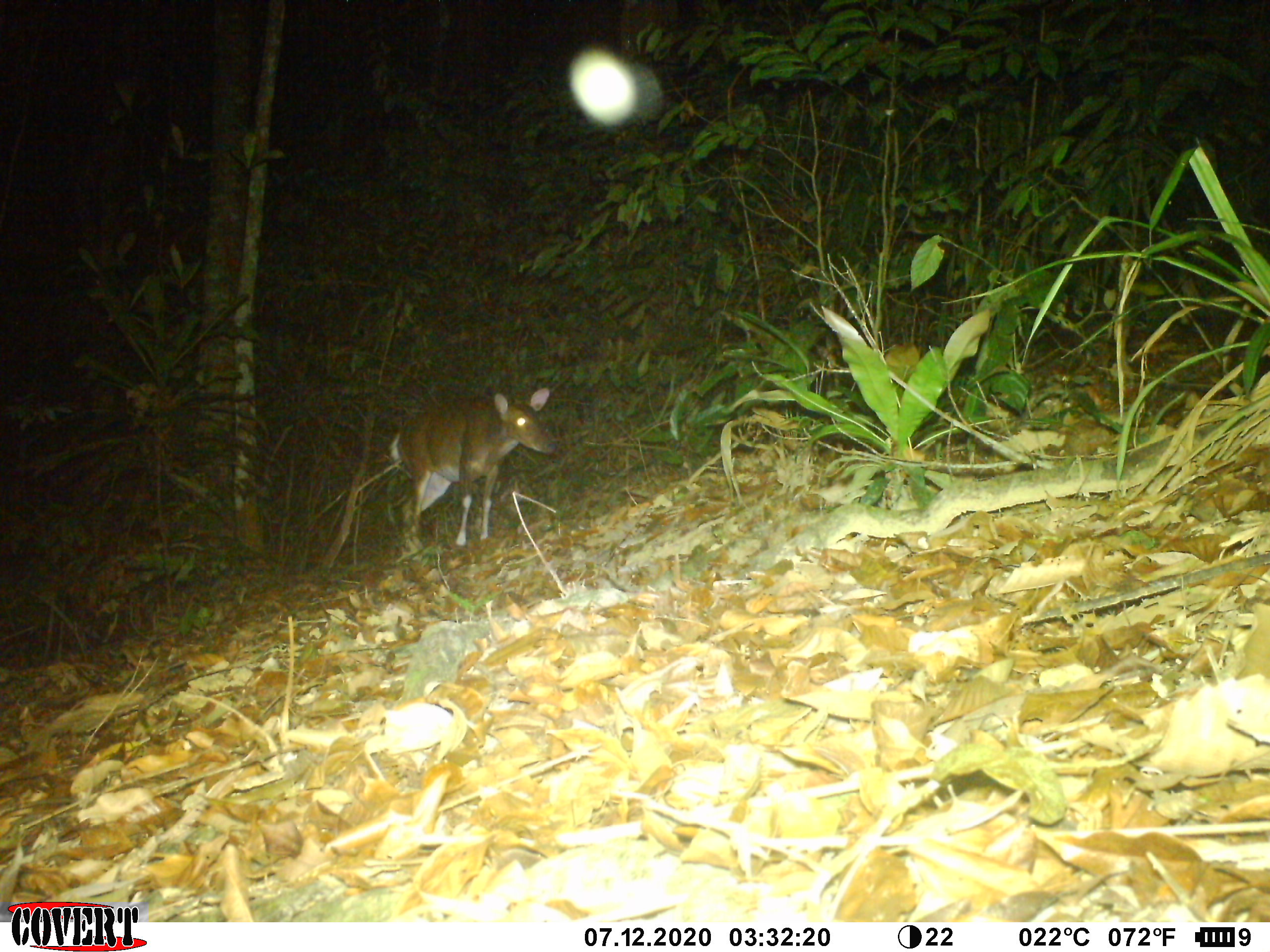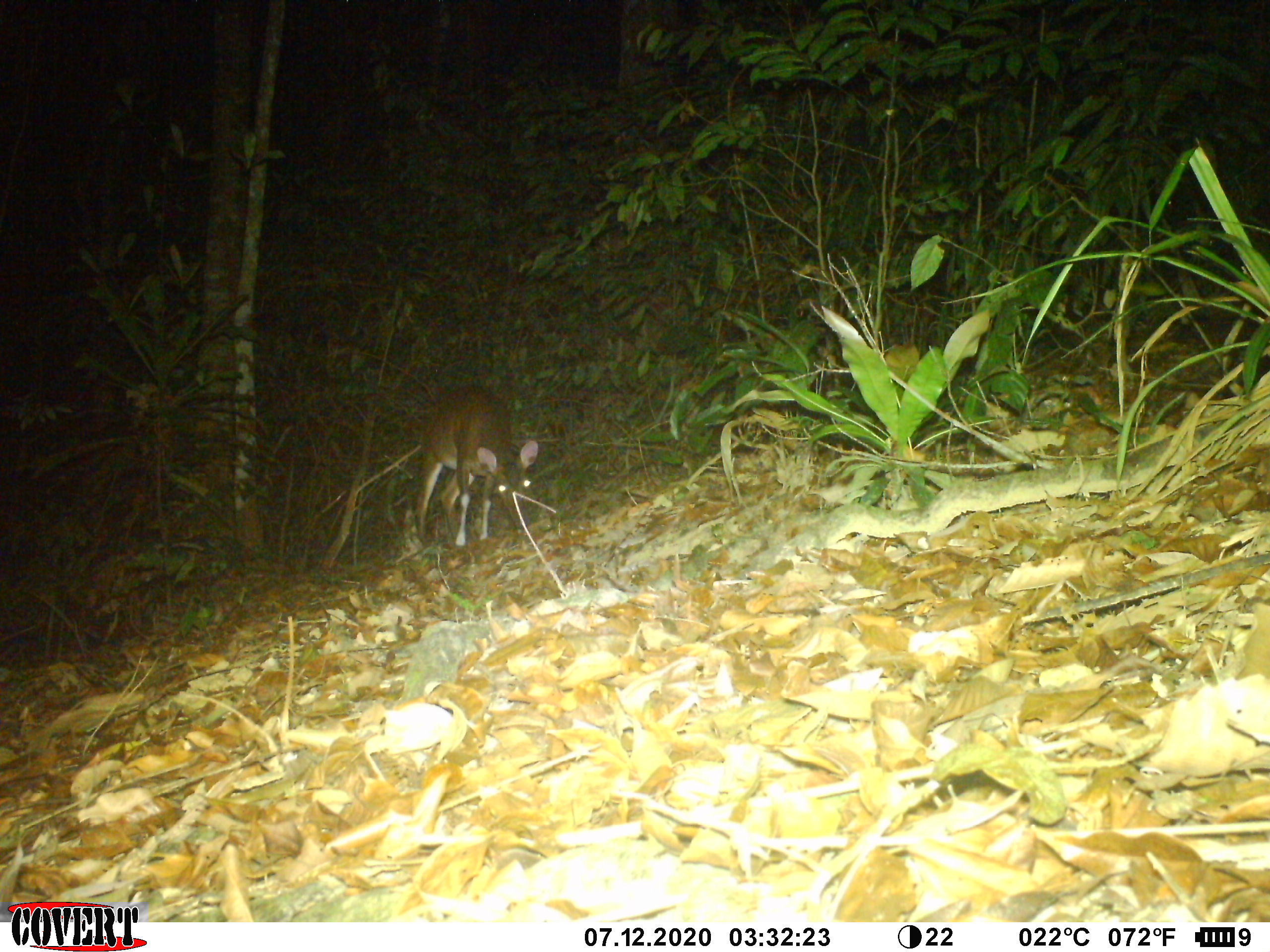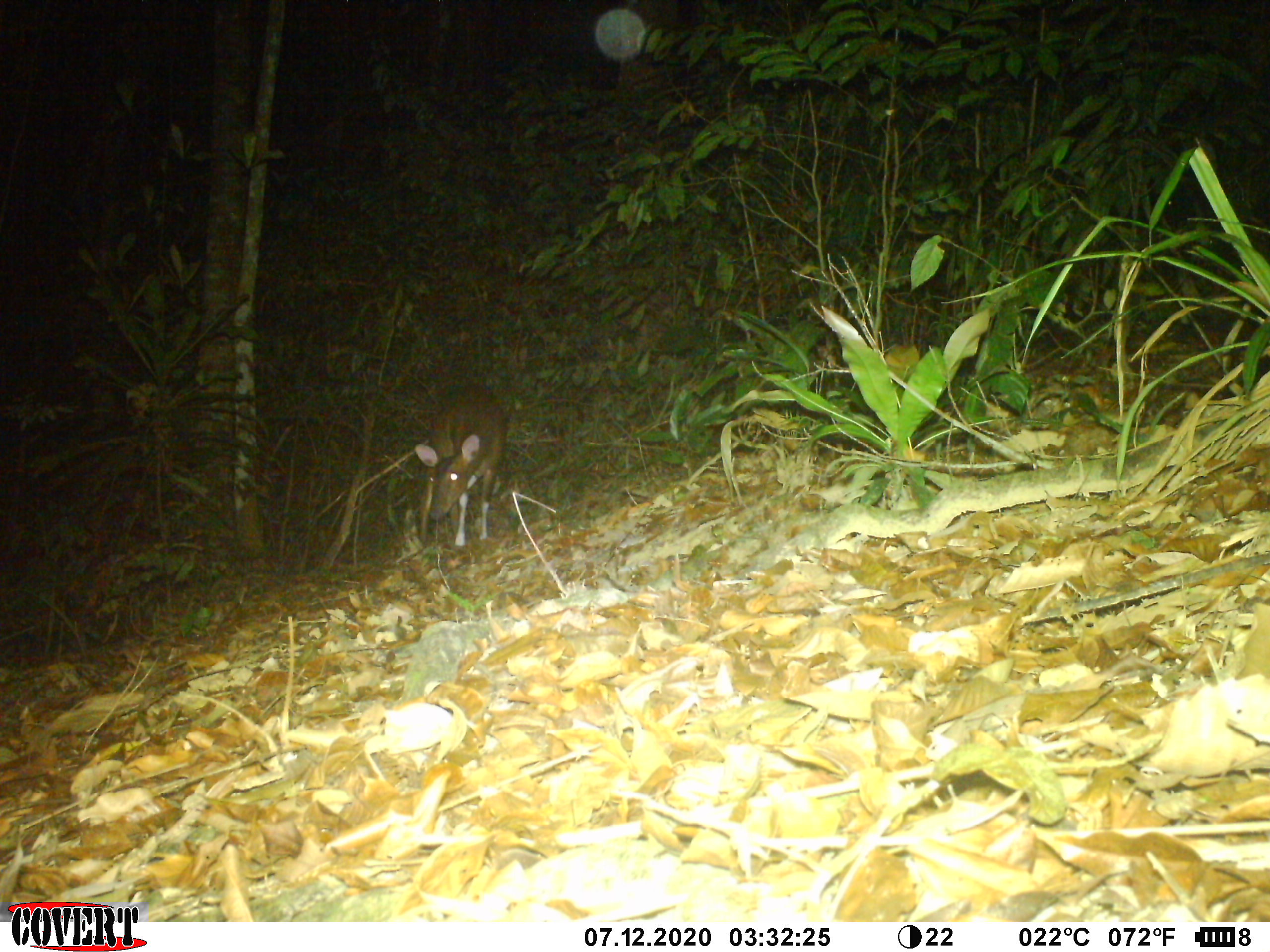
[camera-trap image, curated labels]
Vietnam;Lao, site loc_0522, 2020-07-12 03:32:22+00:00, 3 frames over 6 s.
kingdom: Animalia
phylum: Chordata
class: Mammalia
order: Artiodactyla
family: Cervidae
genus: Muntiacus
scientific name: Muntiacus vuquangensis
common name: large-antlered muntjac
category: large antlered muntjac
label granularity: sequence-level